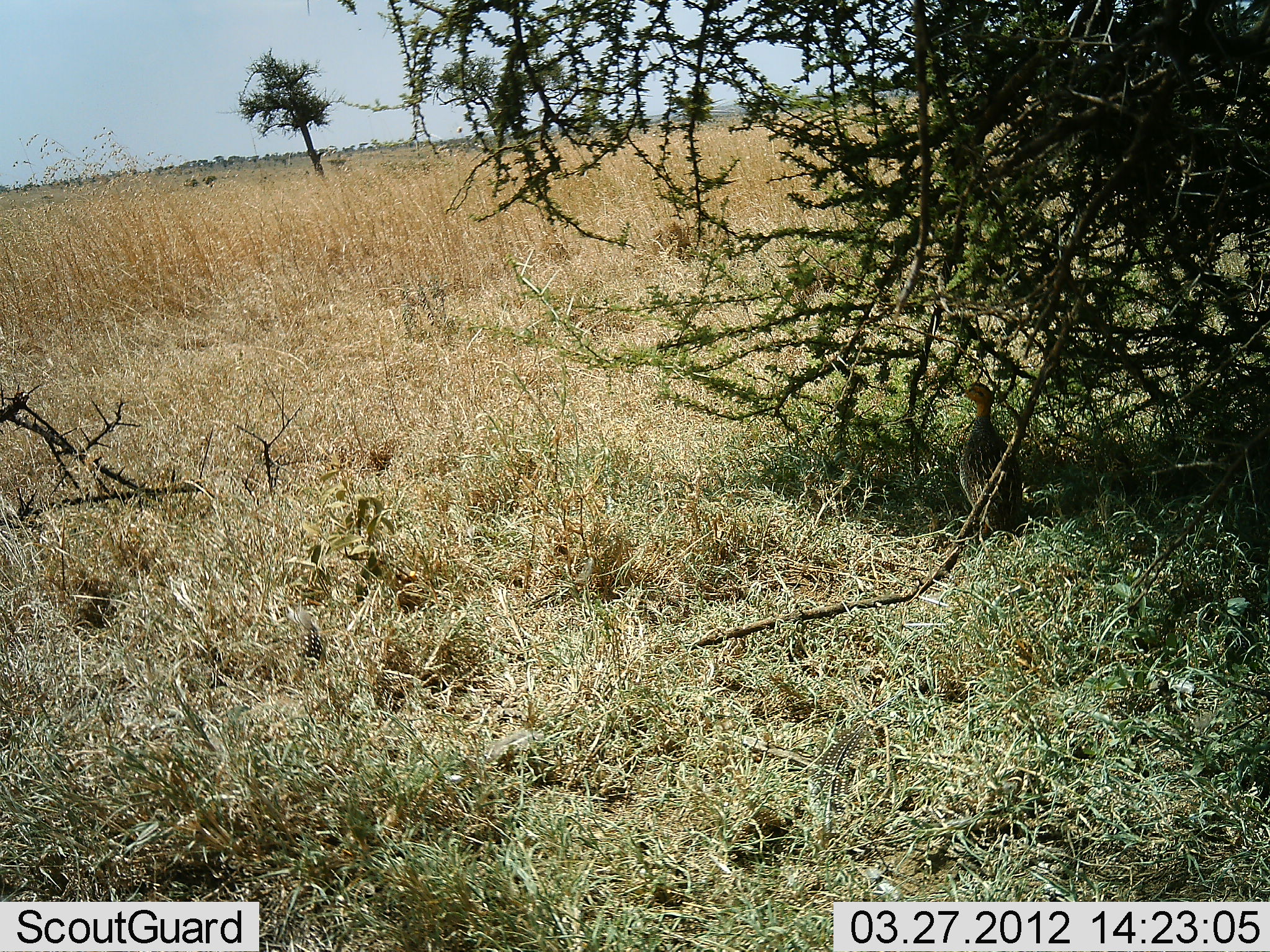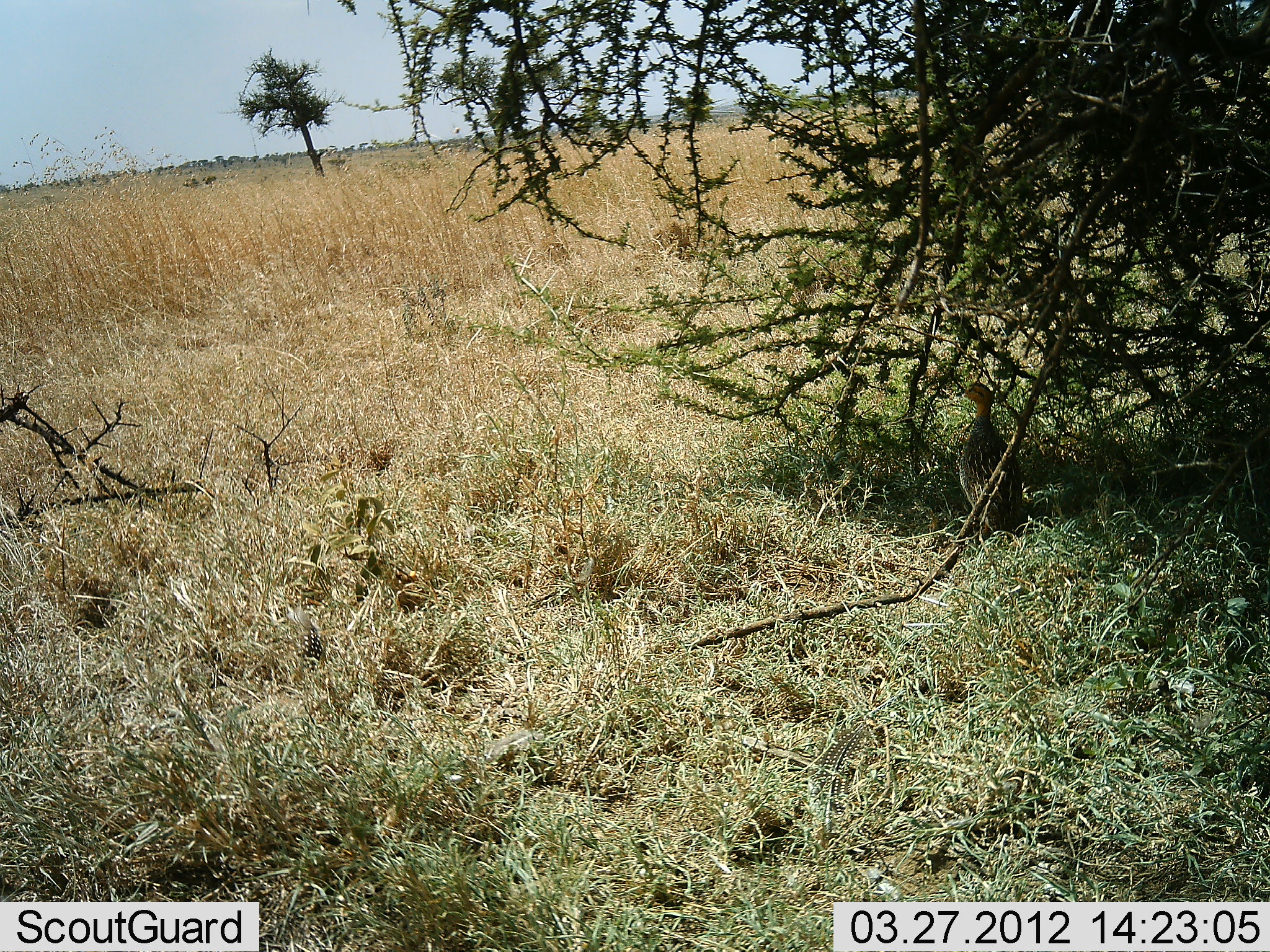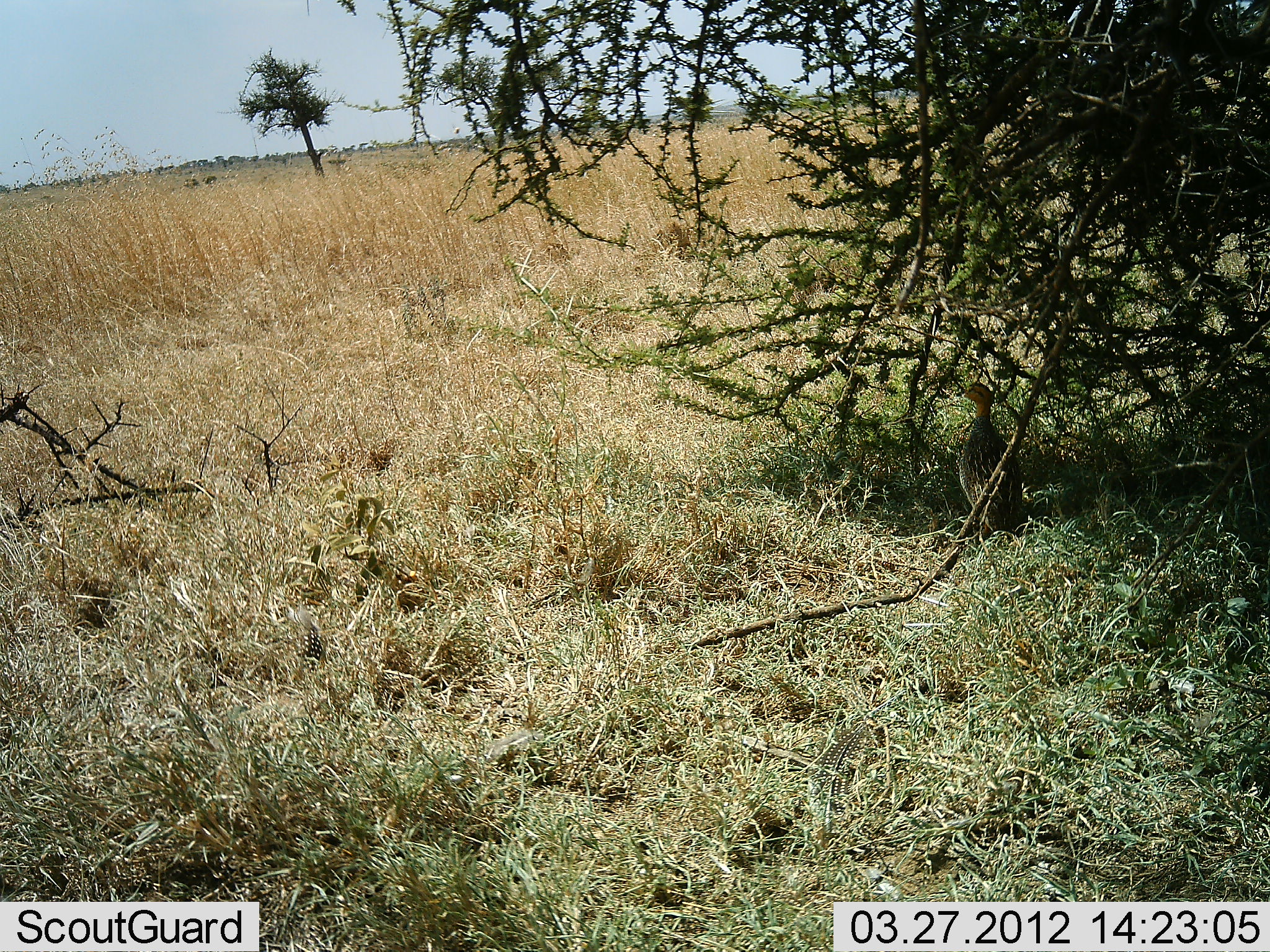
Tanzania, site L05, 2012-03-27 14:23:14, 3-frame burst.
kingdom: Animalia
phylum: Chordata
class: Aves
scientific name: Aves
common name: bird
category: otherbird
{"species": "otherbird (bird) (Aves)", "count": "1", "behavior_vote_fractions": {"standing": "64%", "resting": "36%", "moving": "0%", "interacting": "0%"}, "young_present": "0%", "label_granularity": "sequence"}